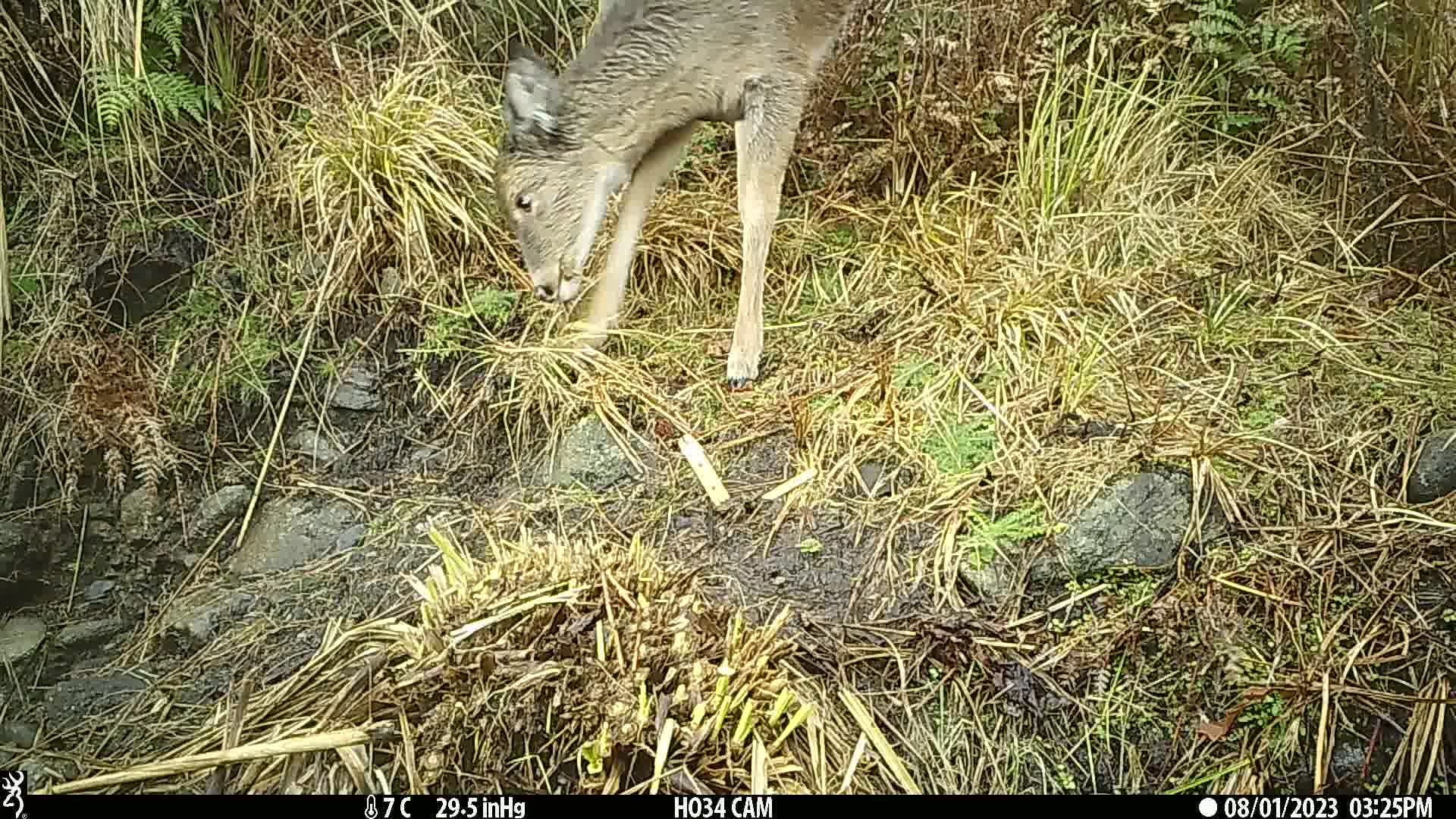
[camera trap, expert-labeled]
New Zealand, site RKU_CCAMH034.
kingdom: Animalia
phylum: Chordata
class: Mammalia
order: Artiodactyla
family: Cervidae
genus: Odocoileus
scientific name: Odocoileus virginianus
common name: white-tailed deer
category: white tailed deer